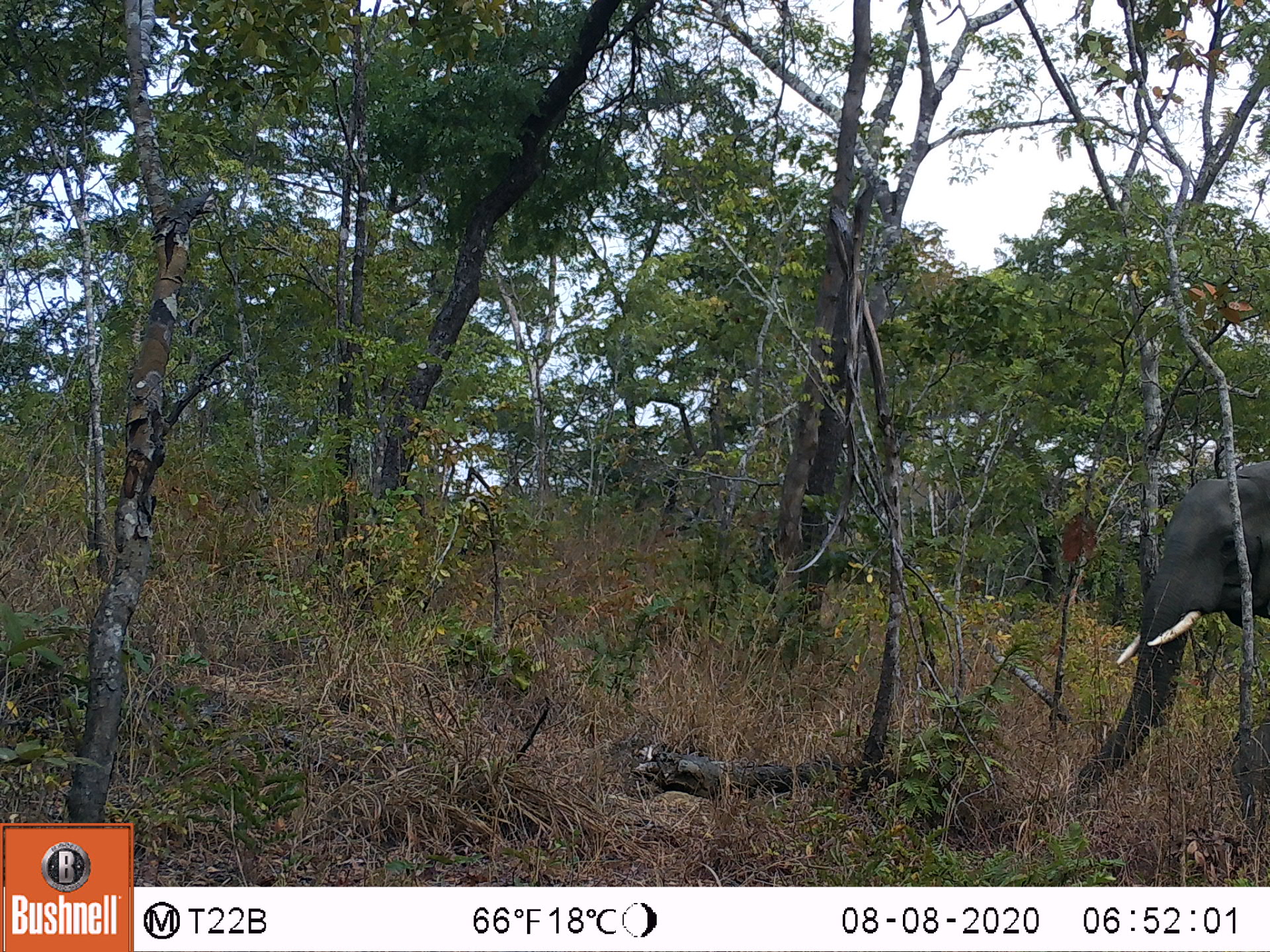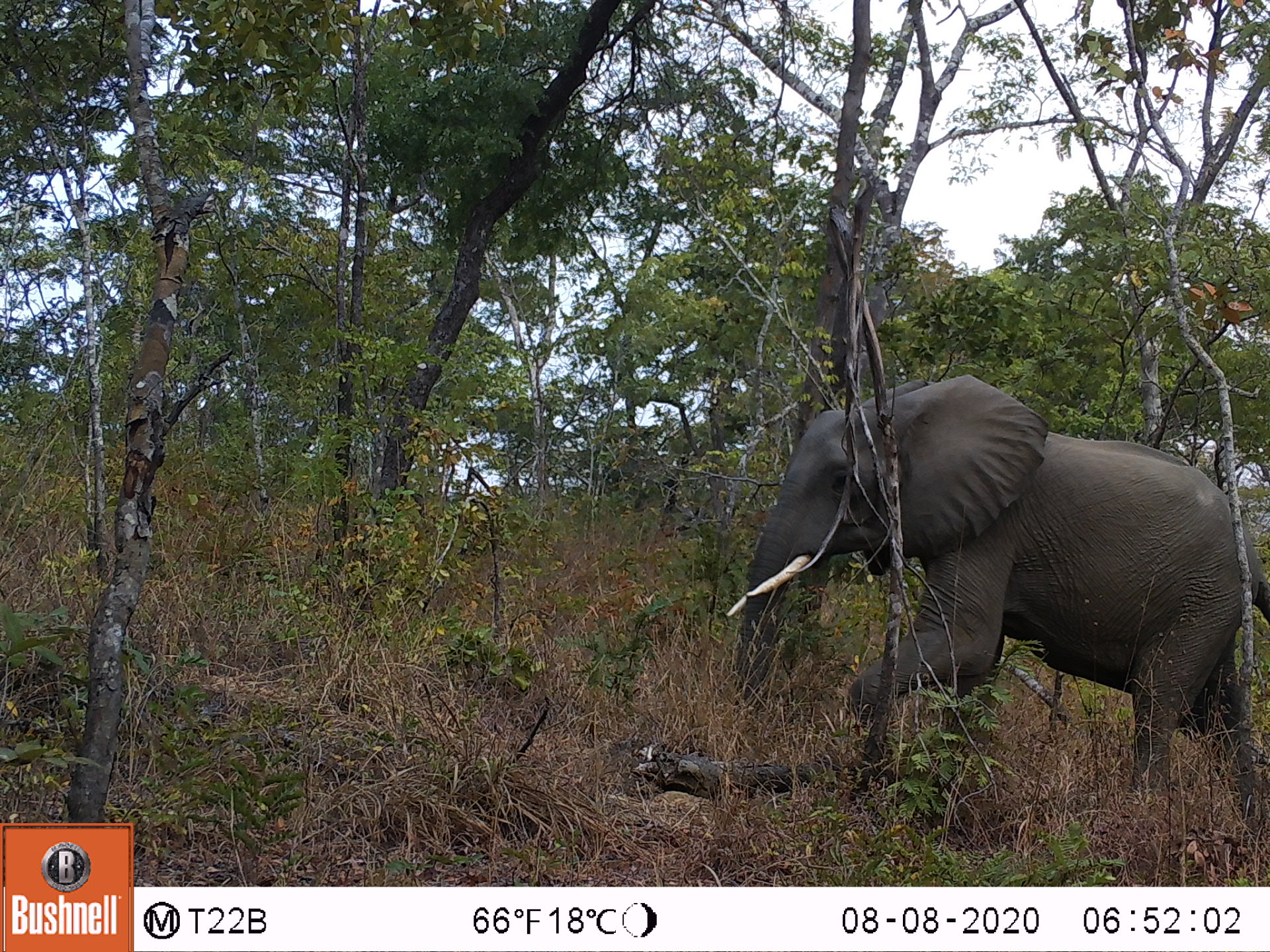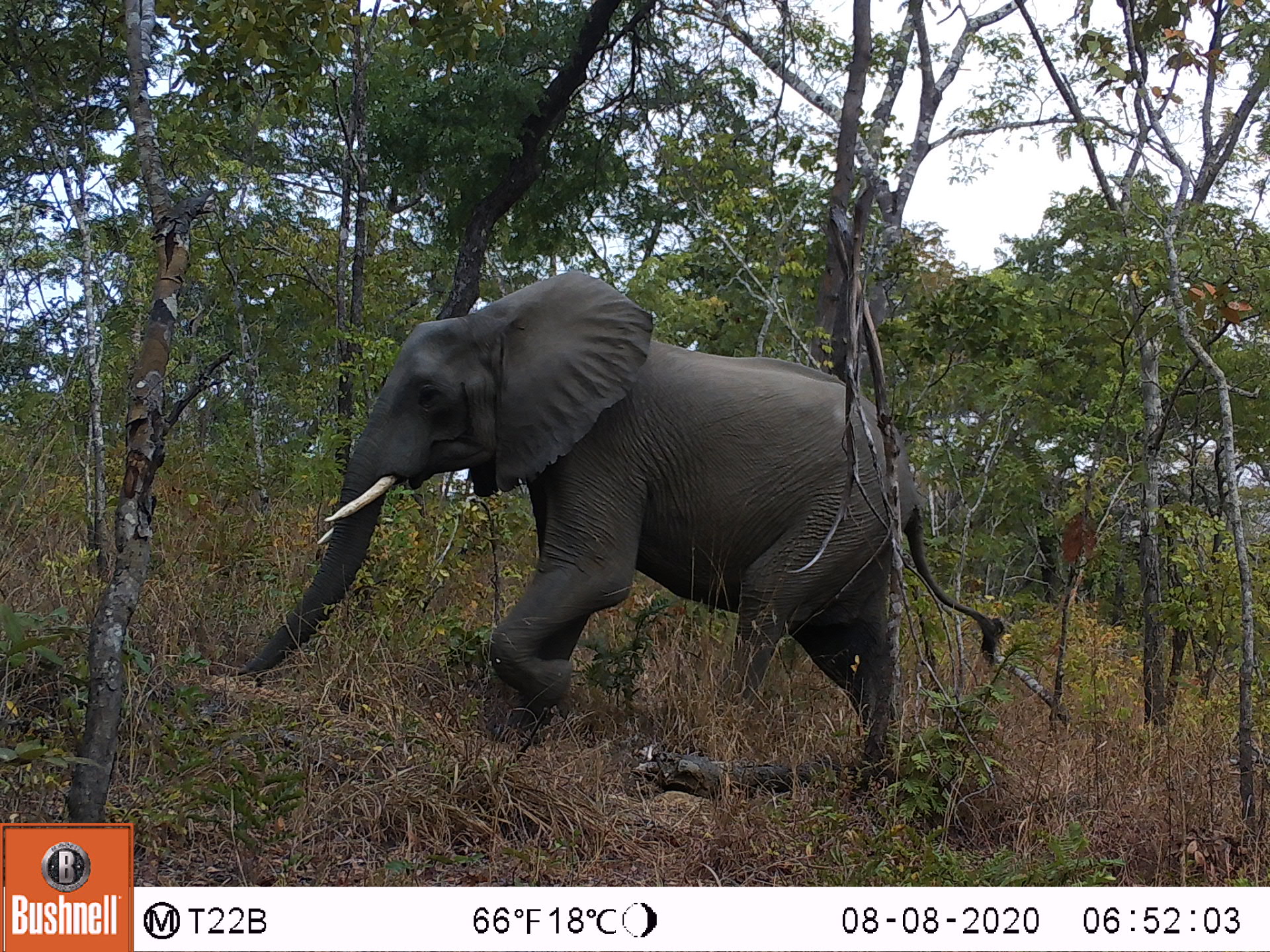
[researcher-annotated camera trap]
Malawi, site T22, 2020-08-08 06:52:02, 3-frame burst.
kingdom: Animalia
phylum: Chordata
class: Mammalia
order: Proboscidea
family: Elephantidae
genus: Loxodonta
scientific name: Loxodonta africana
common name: african savanna elephant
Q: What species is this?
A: African savanna elephant (Loxodonta africana).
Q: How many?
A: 1.